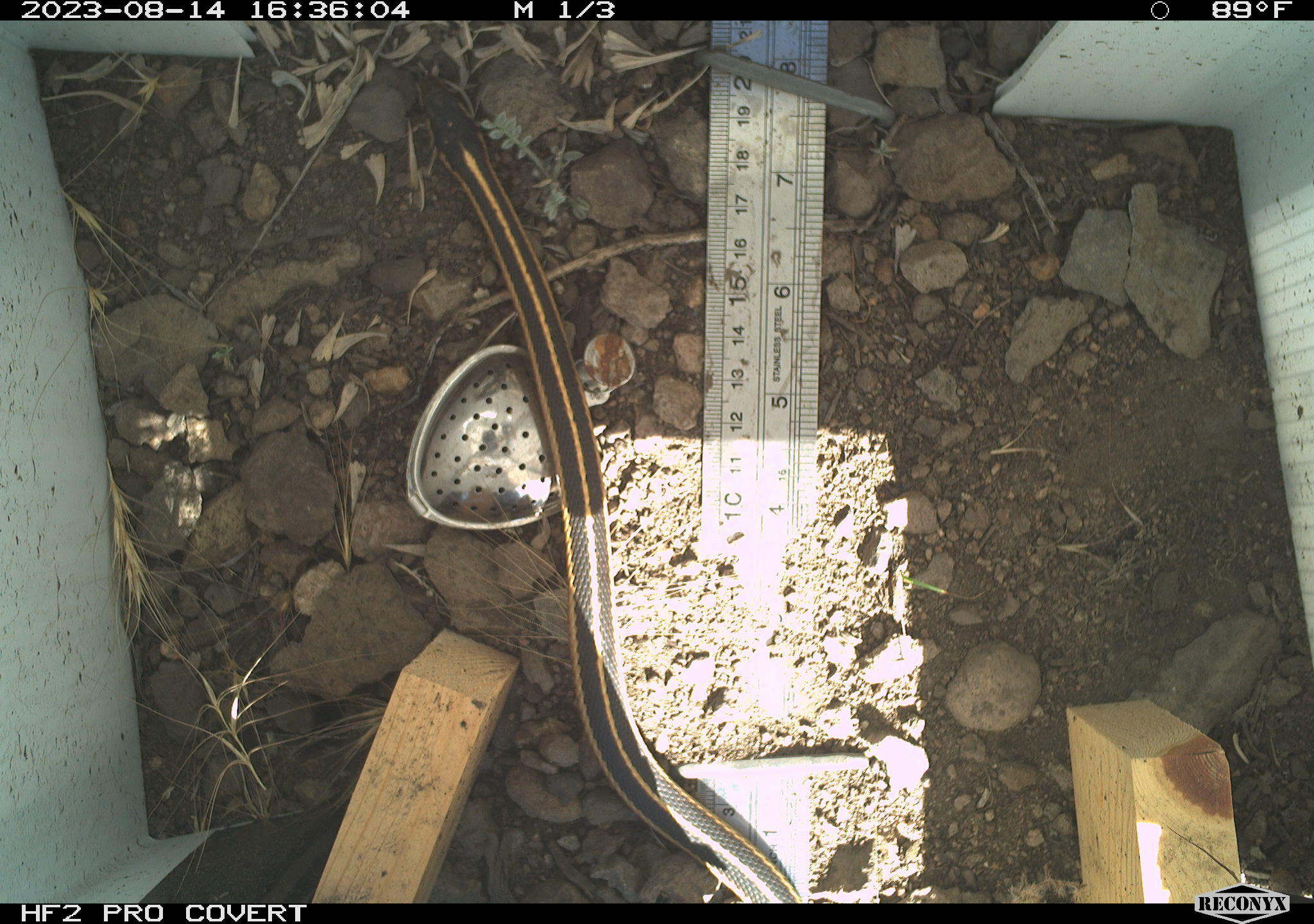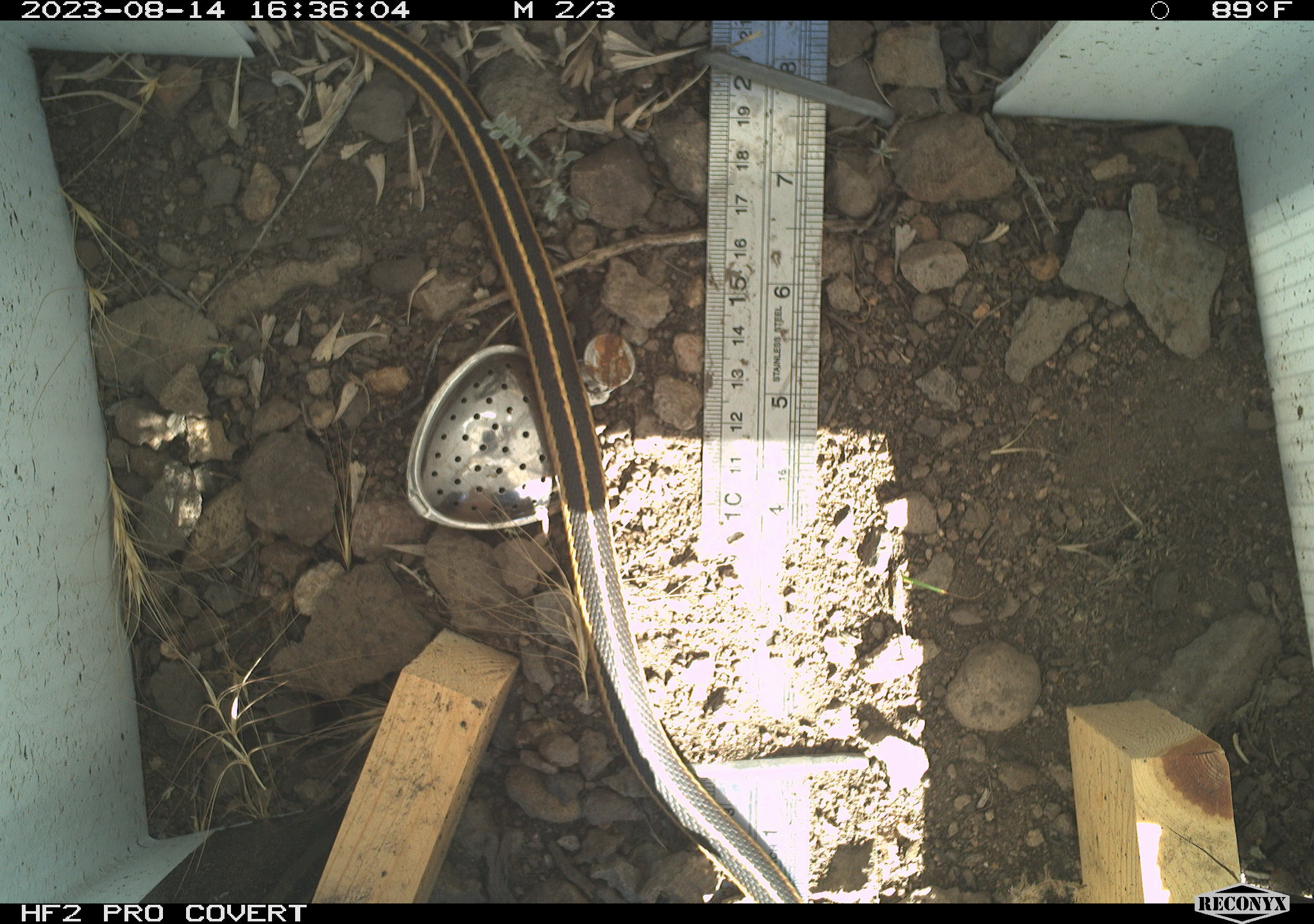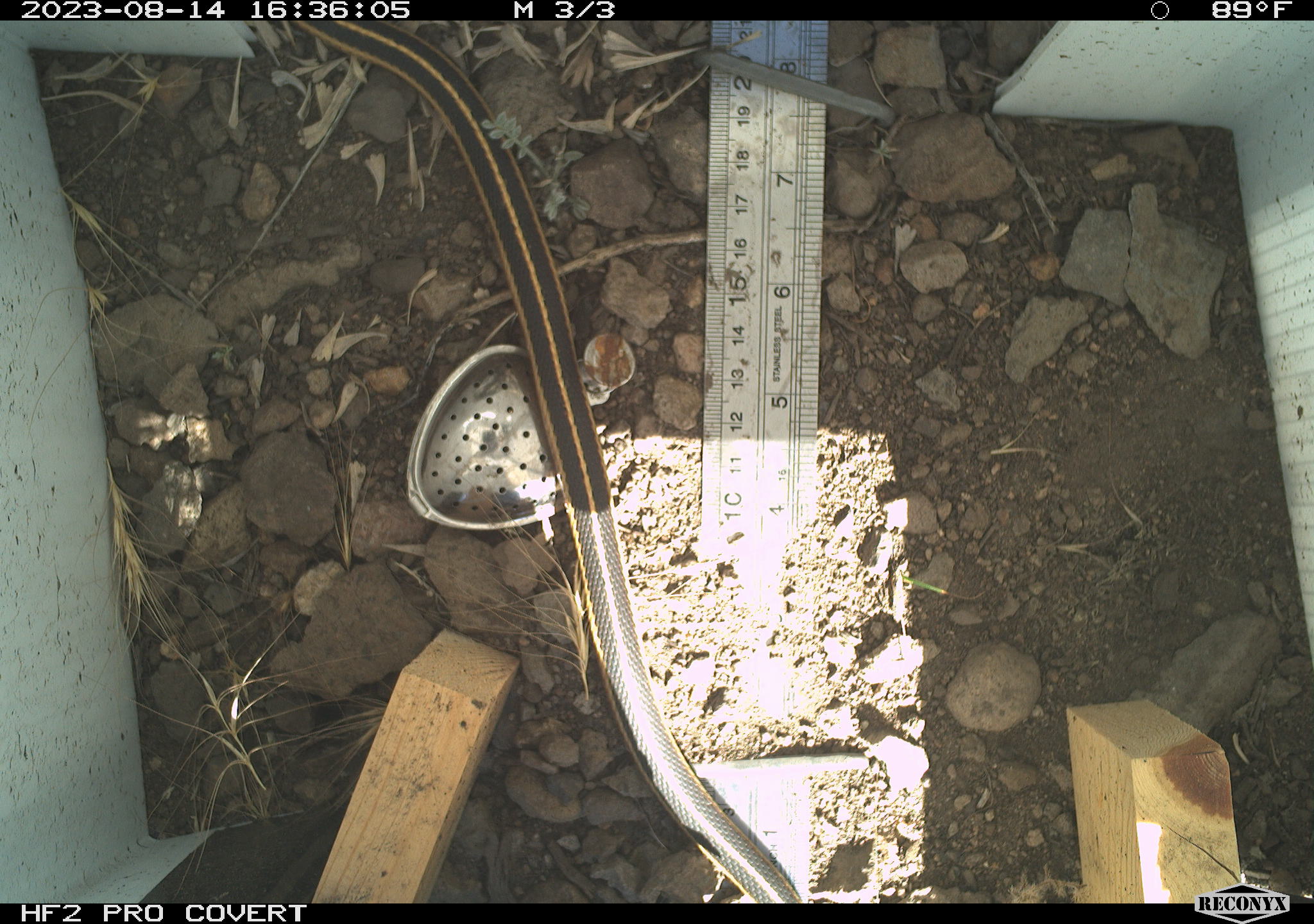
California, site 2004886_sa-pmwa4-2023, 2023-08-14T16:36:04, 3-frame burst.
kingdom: Animalia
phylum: Chordata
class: Reptilia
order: Squamata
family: Colubridae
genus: Thamnophis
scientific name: Thamnophis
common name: american gartersnakes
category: thamnophis species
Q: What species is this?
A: Thamnophis species (american gartersnakes) (Thamnophis).